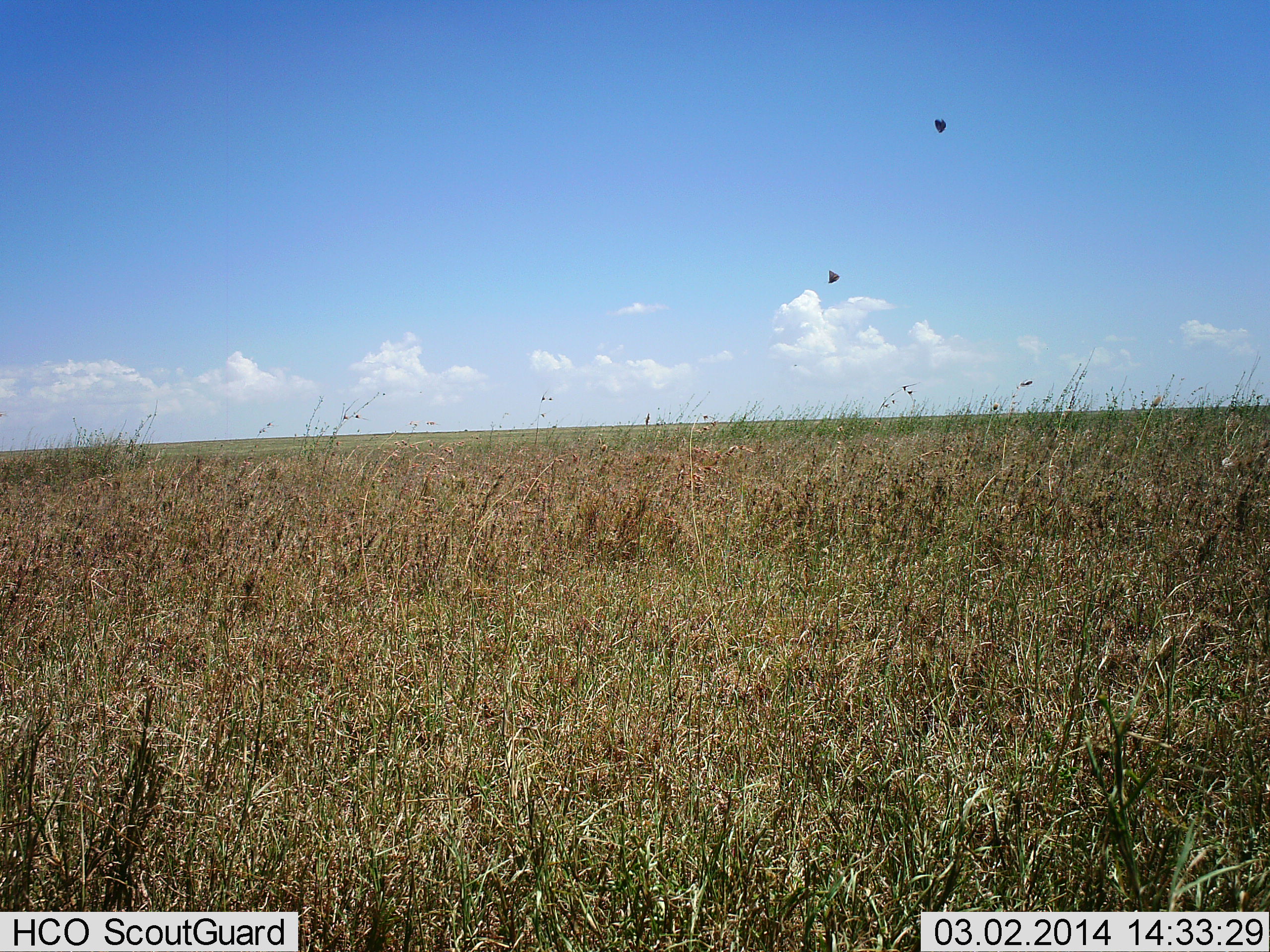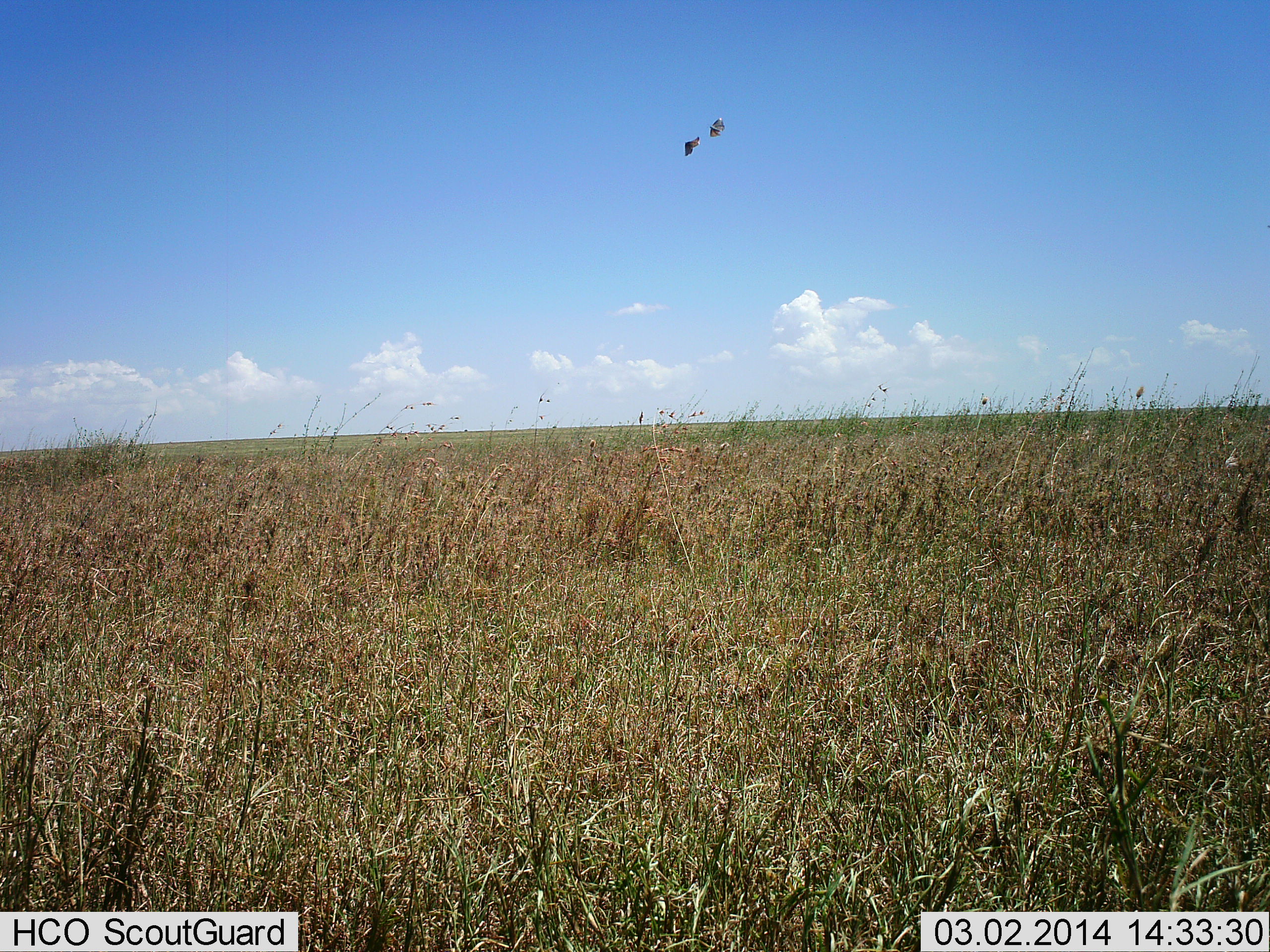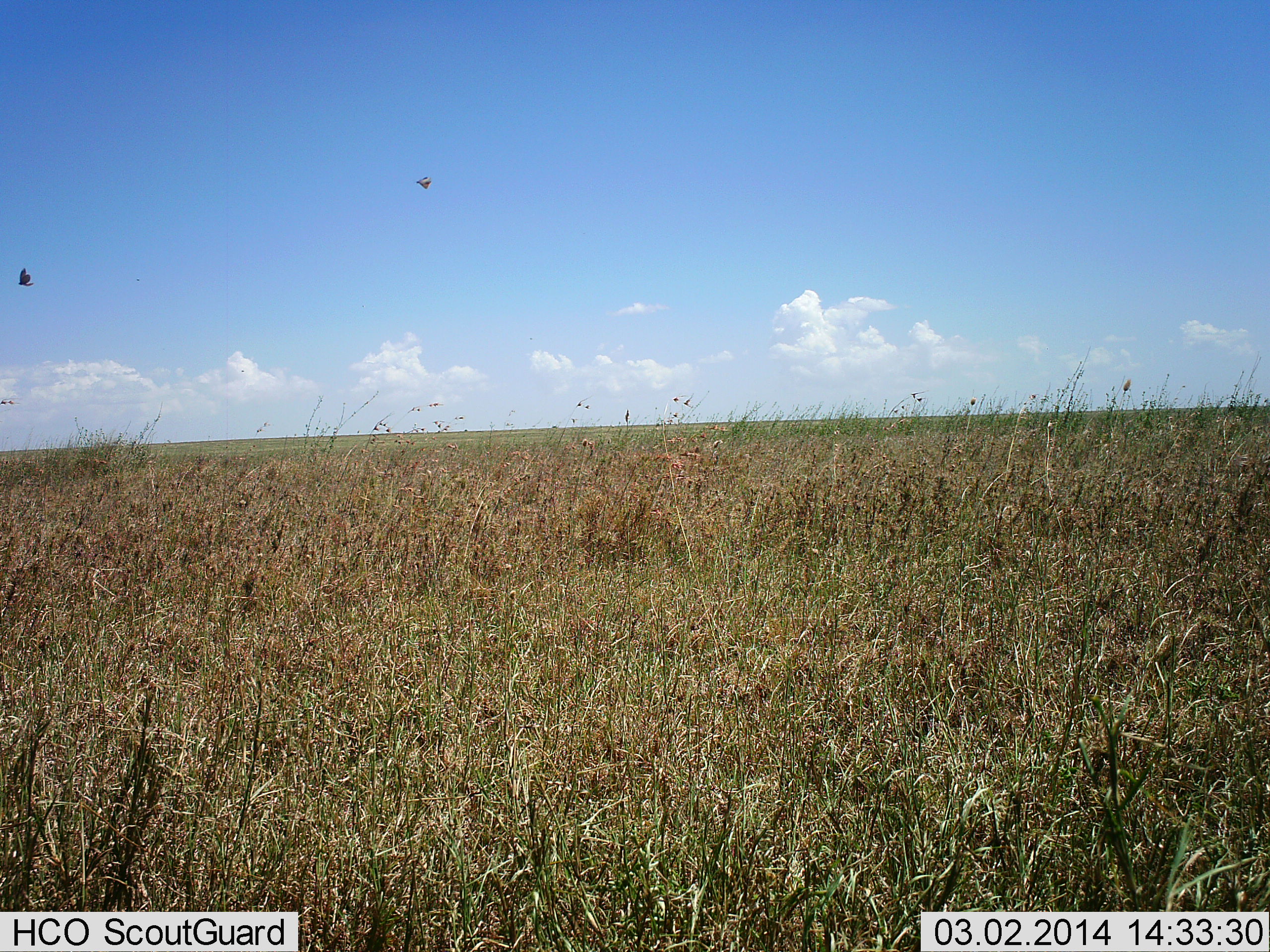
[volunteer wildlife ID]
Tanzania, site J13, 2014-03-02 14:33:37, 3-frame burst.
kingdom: Animalia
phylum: Chordata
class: Aves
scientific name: Aves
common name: bird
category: otherbird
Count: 2.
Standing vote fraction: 0%.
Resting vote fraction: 0%.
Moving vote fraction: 89%.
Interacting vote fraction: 33%.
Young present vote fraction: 0%.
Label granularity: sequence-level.